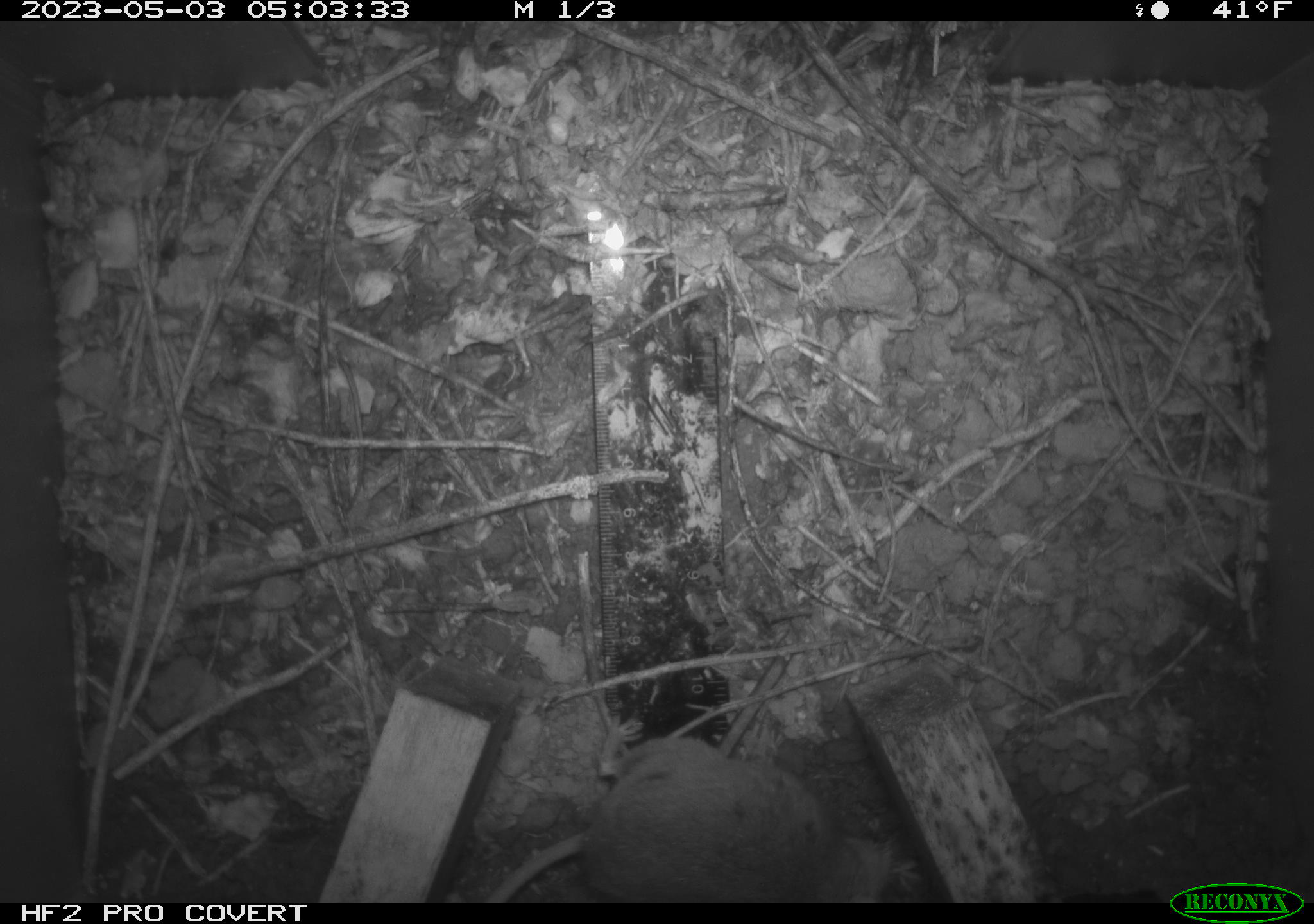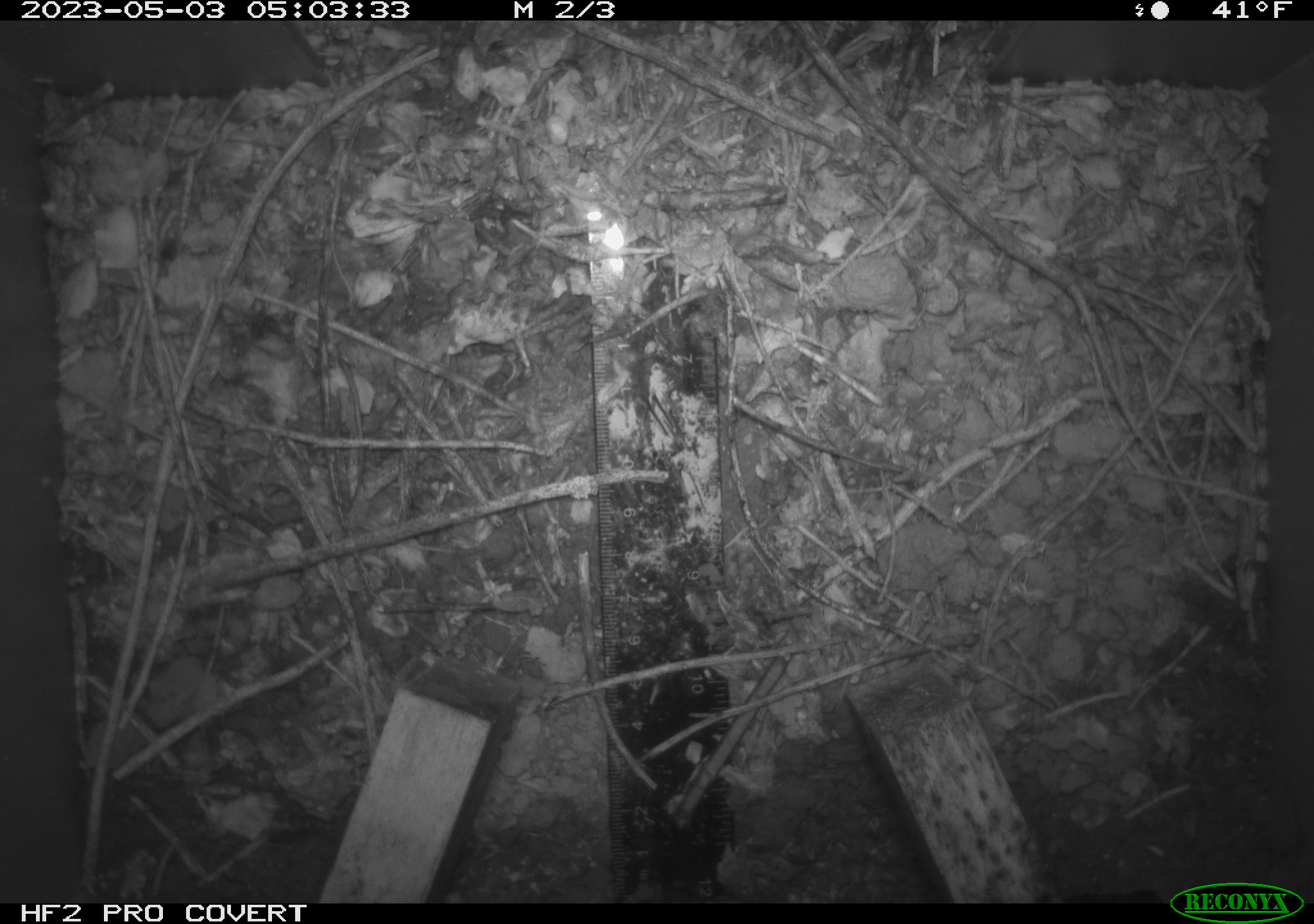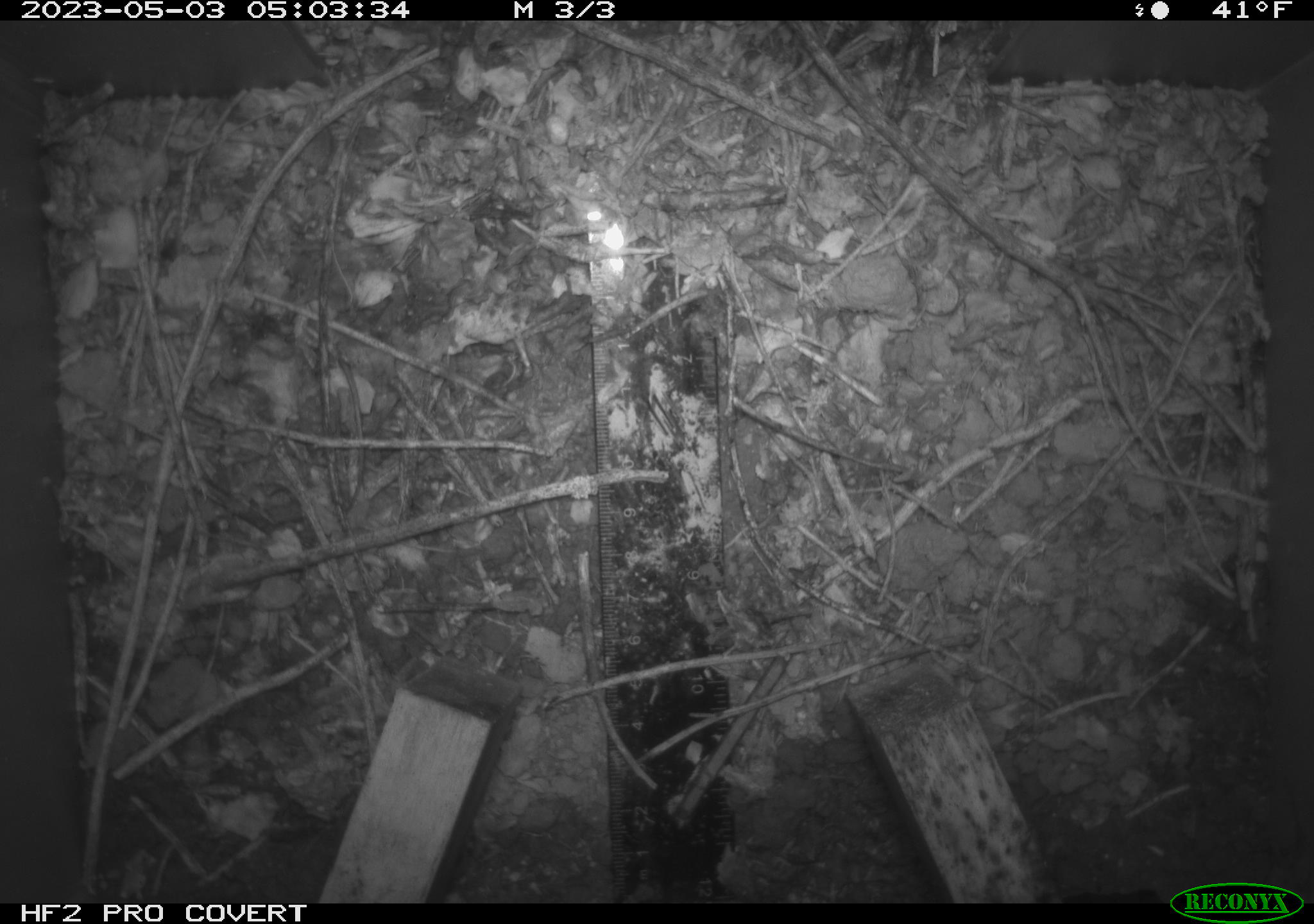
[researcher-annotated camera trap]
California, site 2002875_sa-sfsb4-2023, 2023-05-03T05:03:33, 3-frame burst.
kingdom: Animalia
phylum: Chordata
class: Mammalia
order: Rodentia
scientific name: Rodentia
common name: mouse species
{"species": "mouse species (Rodentia)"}